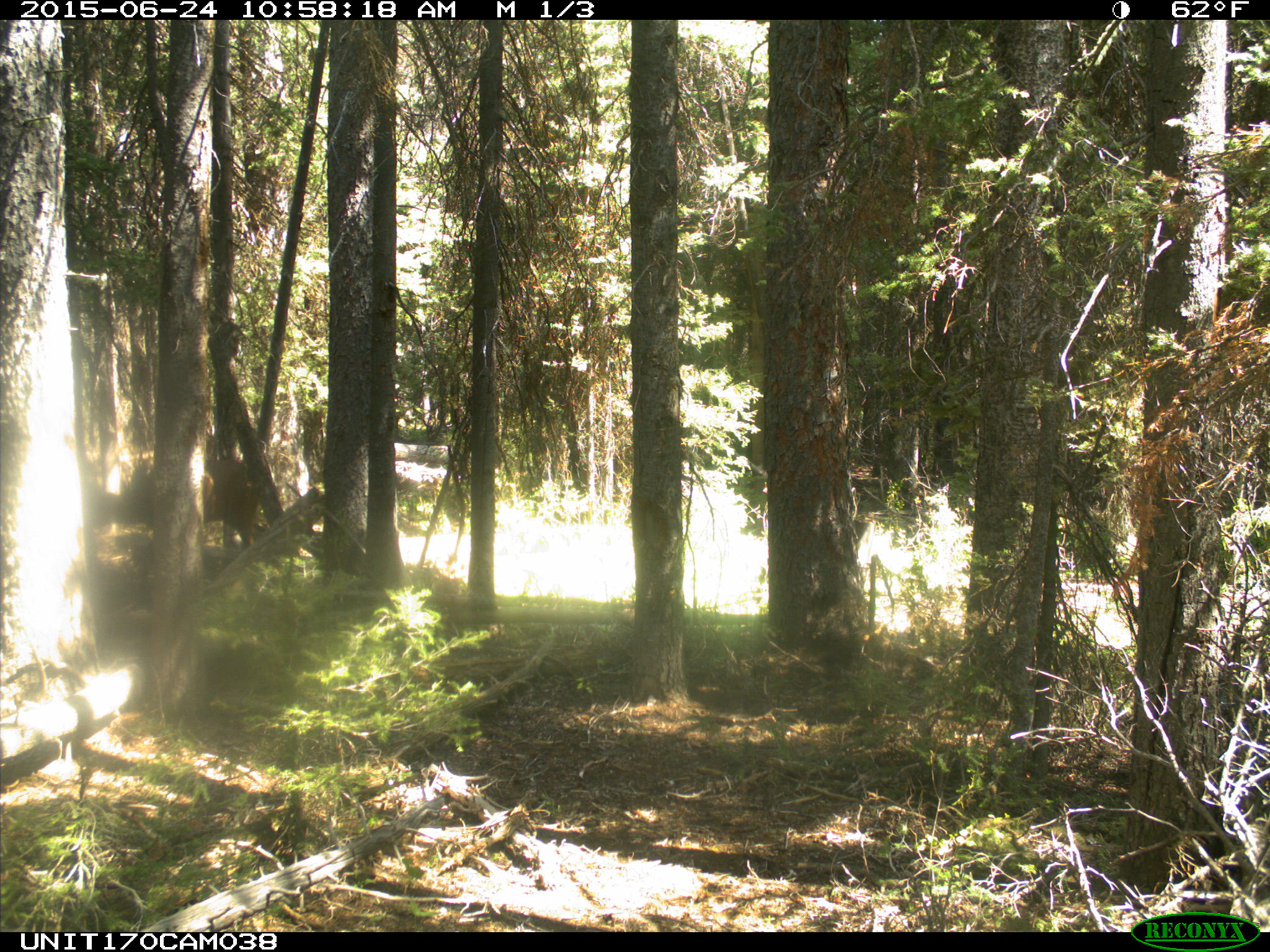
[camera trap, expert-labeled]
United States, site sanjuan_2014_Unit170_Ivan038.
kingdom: Animalia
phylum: Chordata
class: Mammalia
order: Artiodactyla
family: Cervidae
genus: Cervus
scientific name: Cervus elaphus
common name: red deer